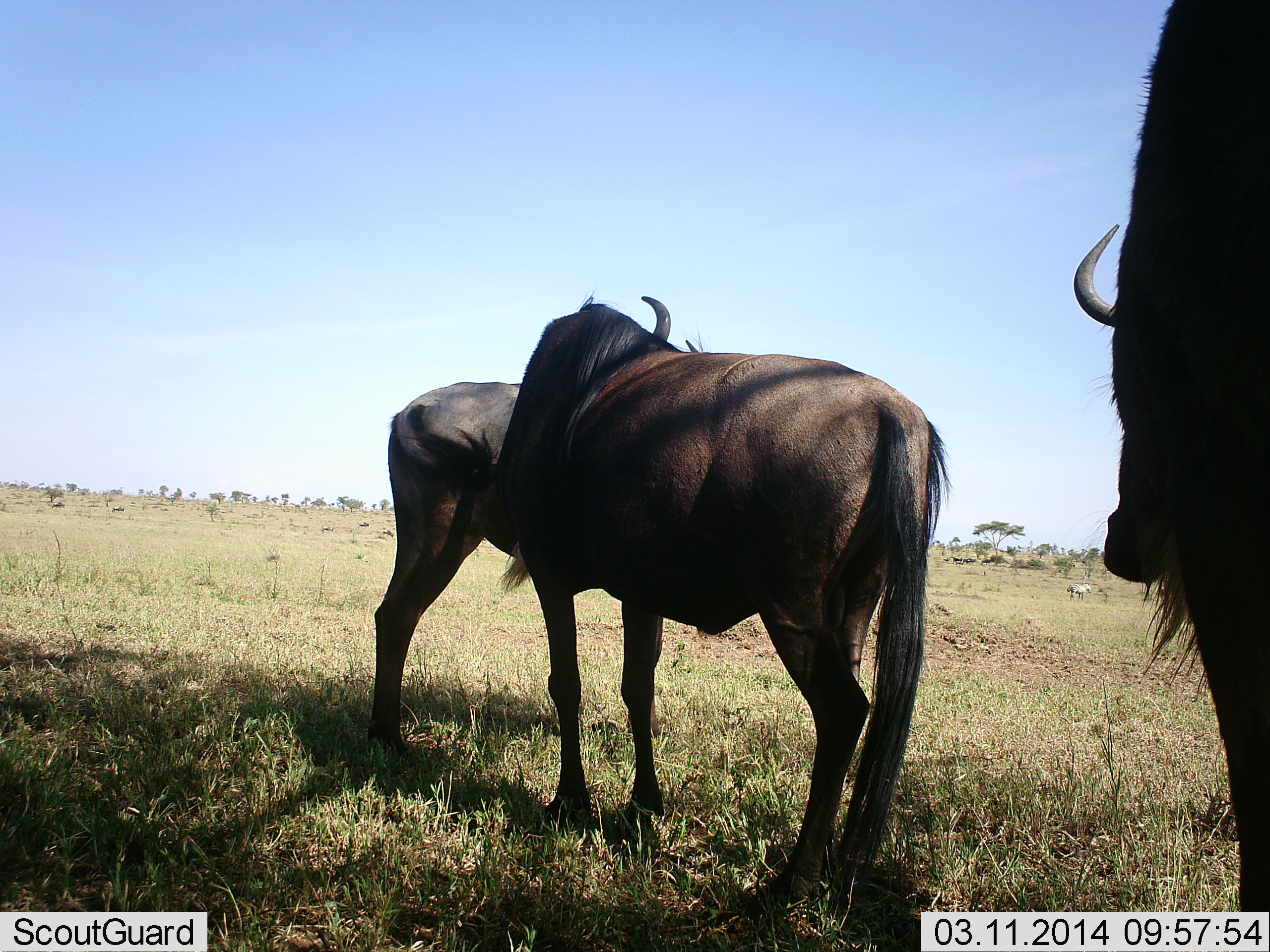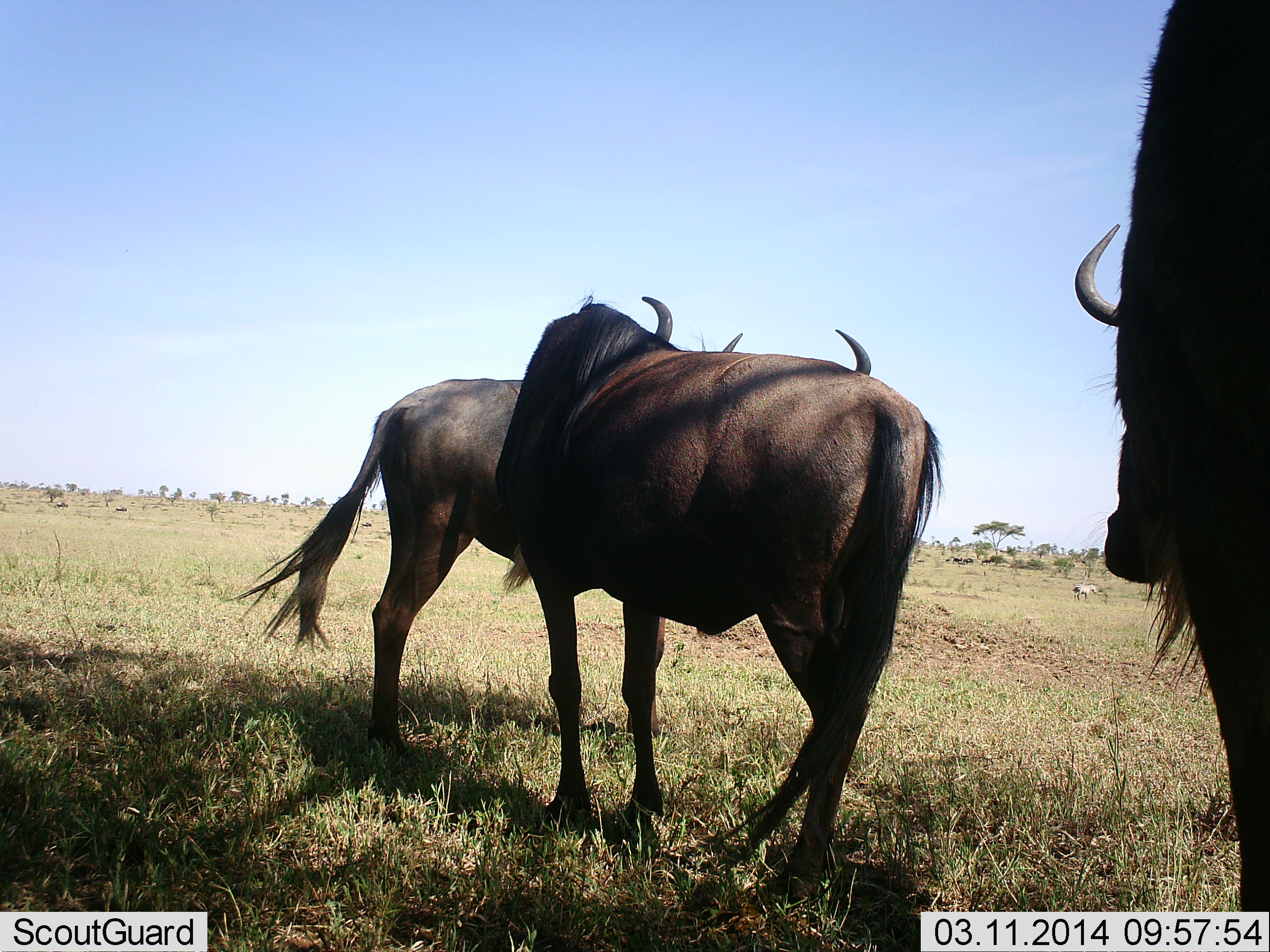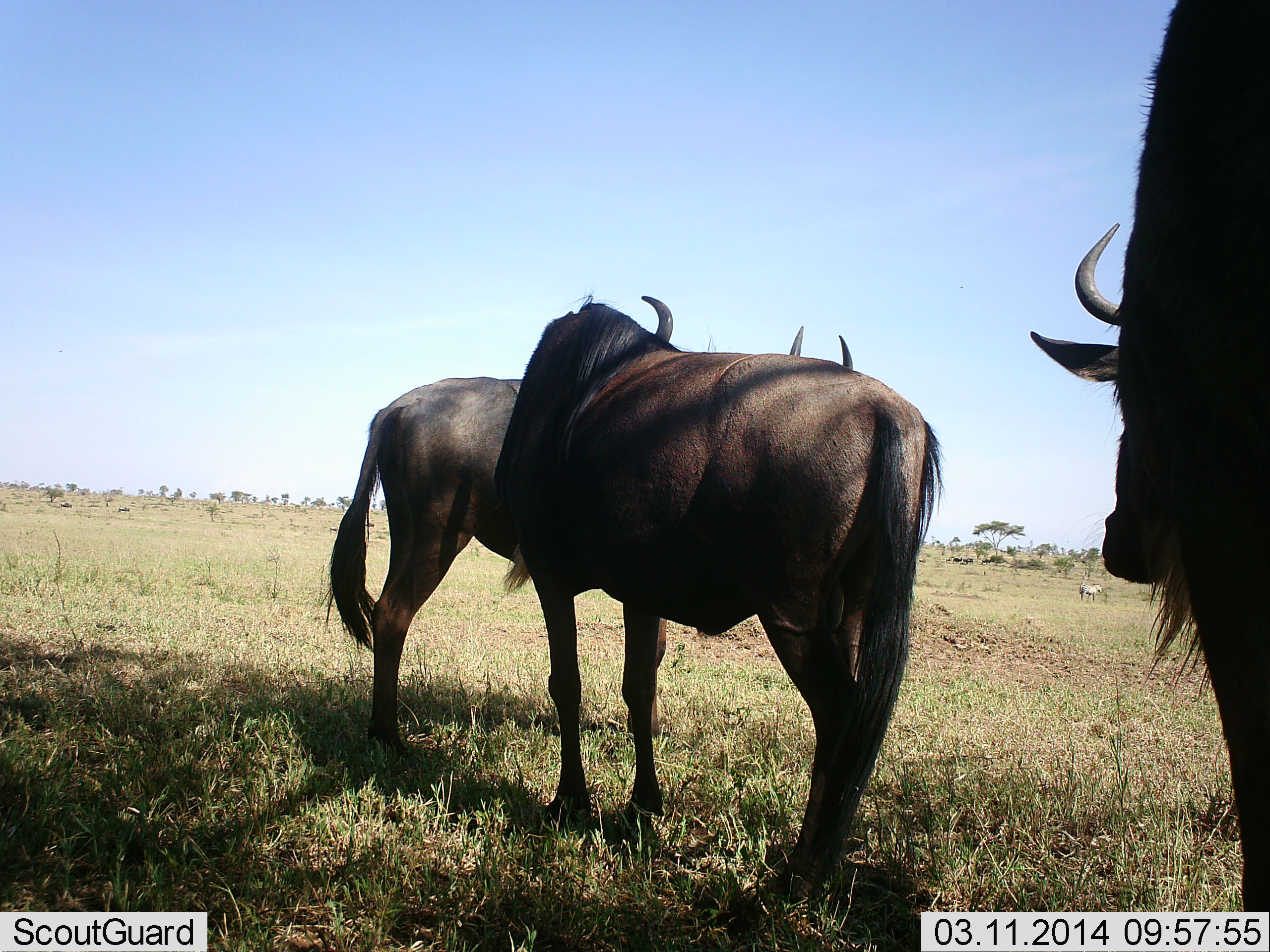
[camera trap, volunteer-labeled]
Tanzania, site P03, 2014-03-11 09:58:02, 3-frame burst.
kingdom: Animalia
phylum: Chordata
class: Mammalia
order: Artiodactyla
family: Bovidae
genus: Connochaetes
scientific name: Connochaetes taurinus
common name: blue wildebeest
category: wildebeest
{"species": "wildebeest (blue wildebeest) (Connochaetes taurinus)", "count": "3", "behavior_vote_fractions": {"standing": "97%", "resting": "3%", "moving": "11%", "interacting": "5%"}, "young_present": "0%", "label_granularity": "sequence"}